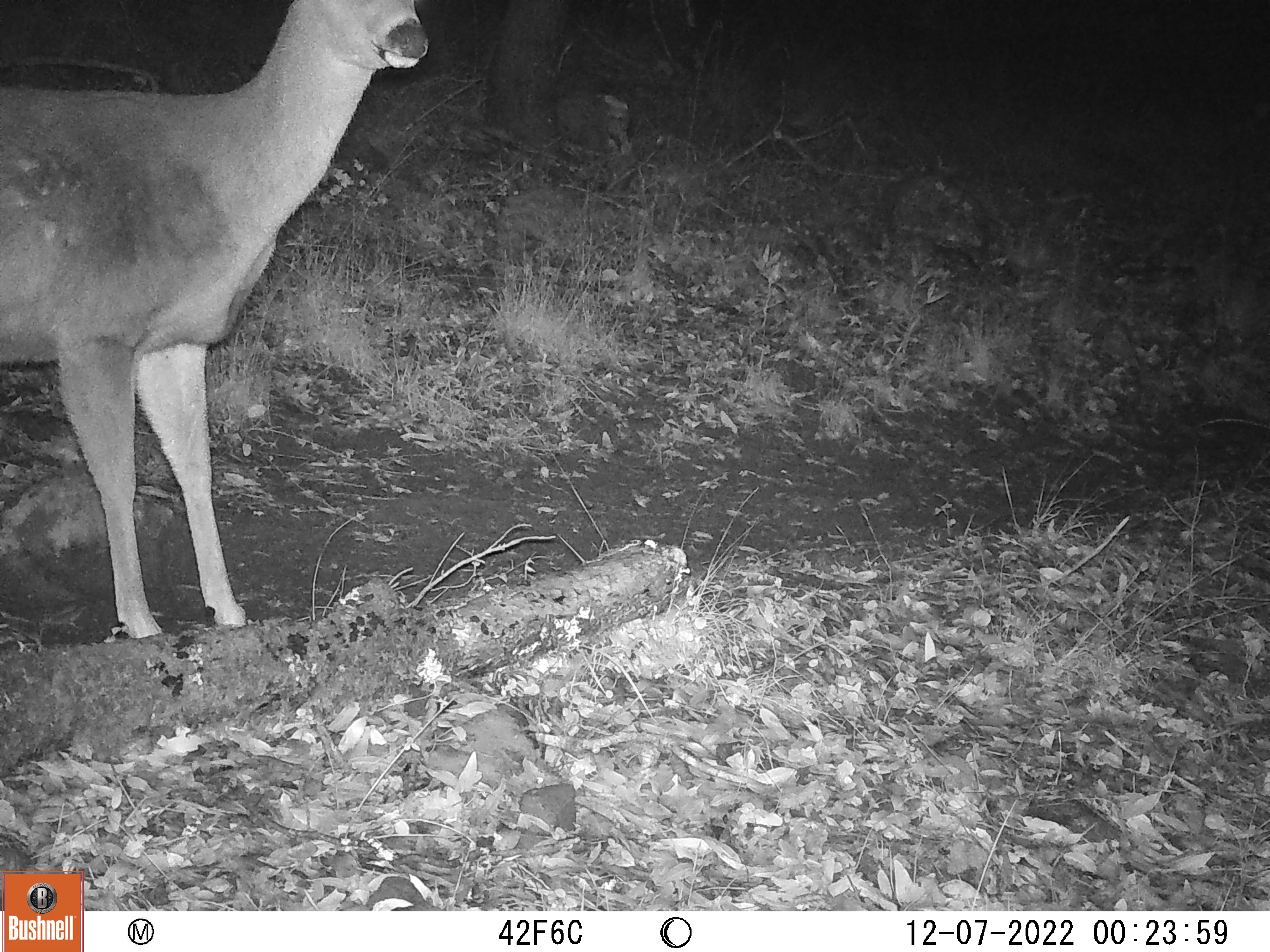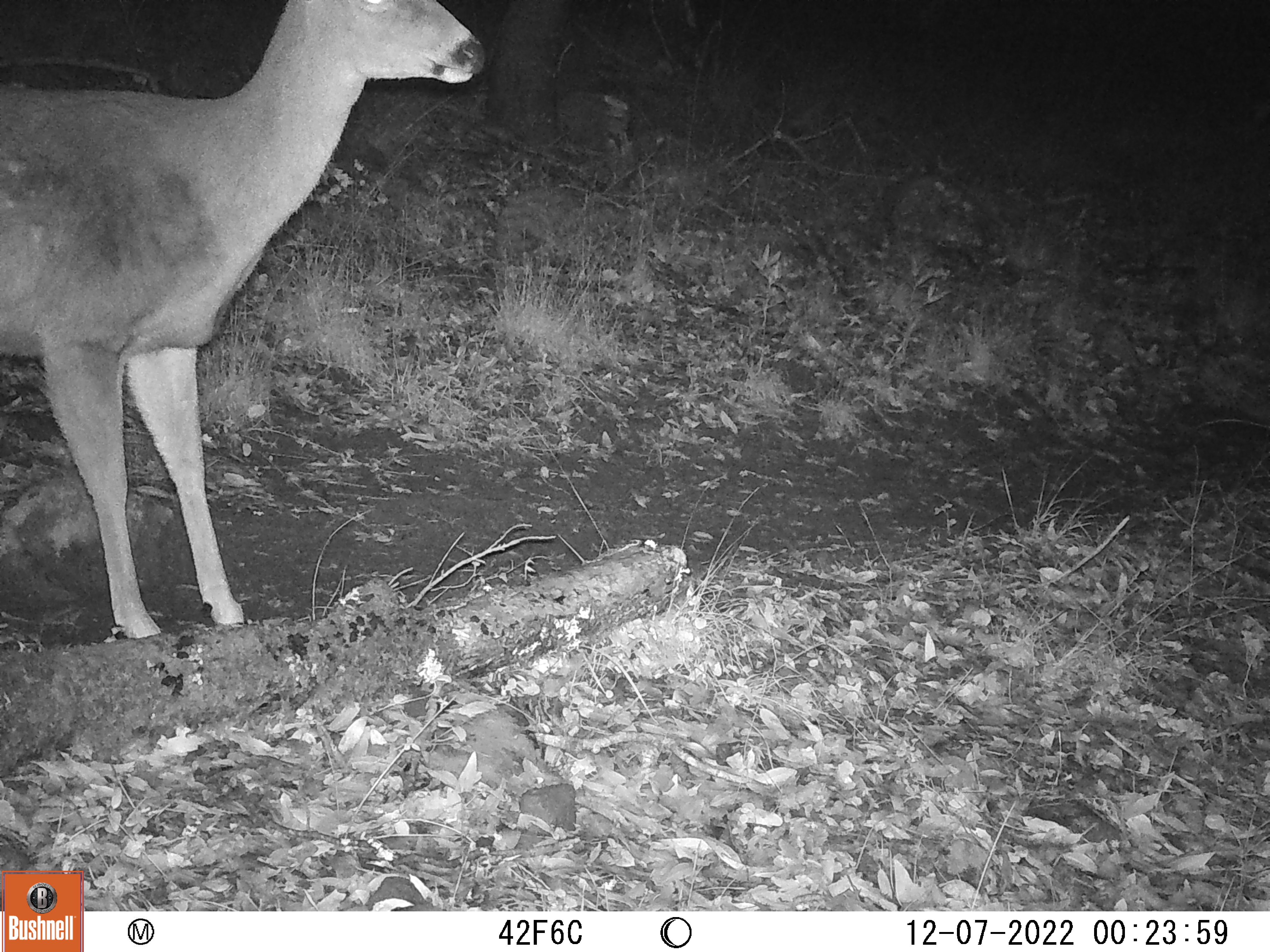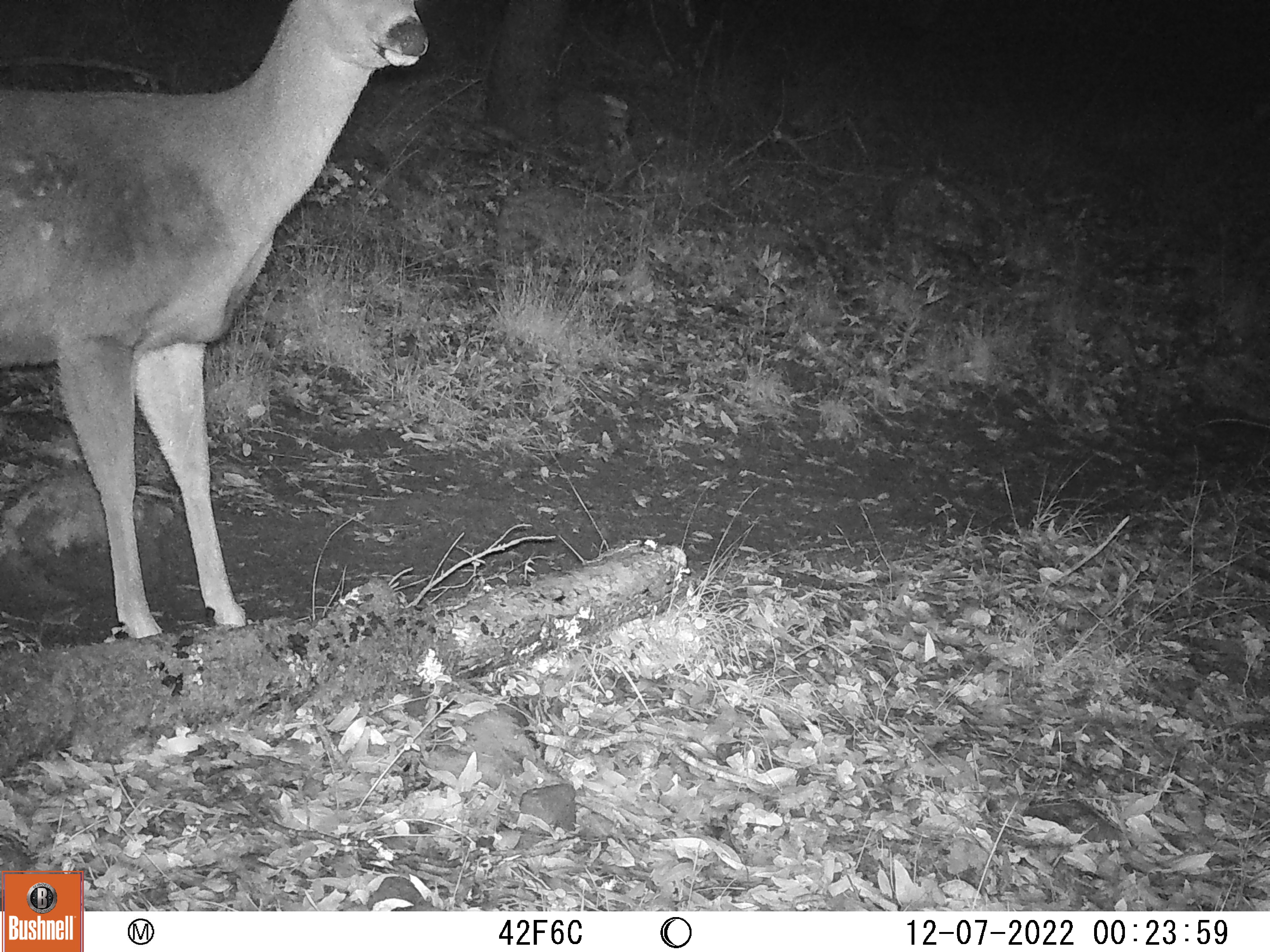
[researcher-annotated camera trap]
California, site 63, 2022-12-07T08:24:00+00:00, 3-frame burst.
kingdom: Animalia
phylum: Chordata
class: Mammalia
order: Artiodactyla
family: Cervidae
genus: Odocoileus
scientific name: Odocoileus hemionus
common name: mule deer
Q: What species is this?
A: Mule deer (Odocoileus hemionus).